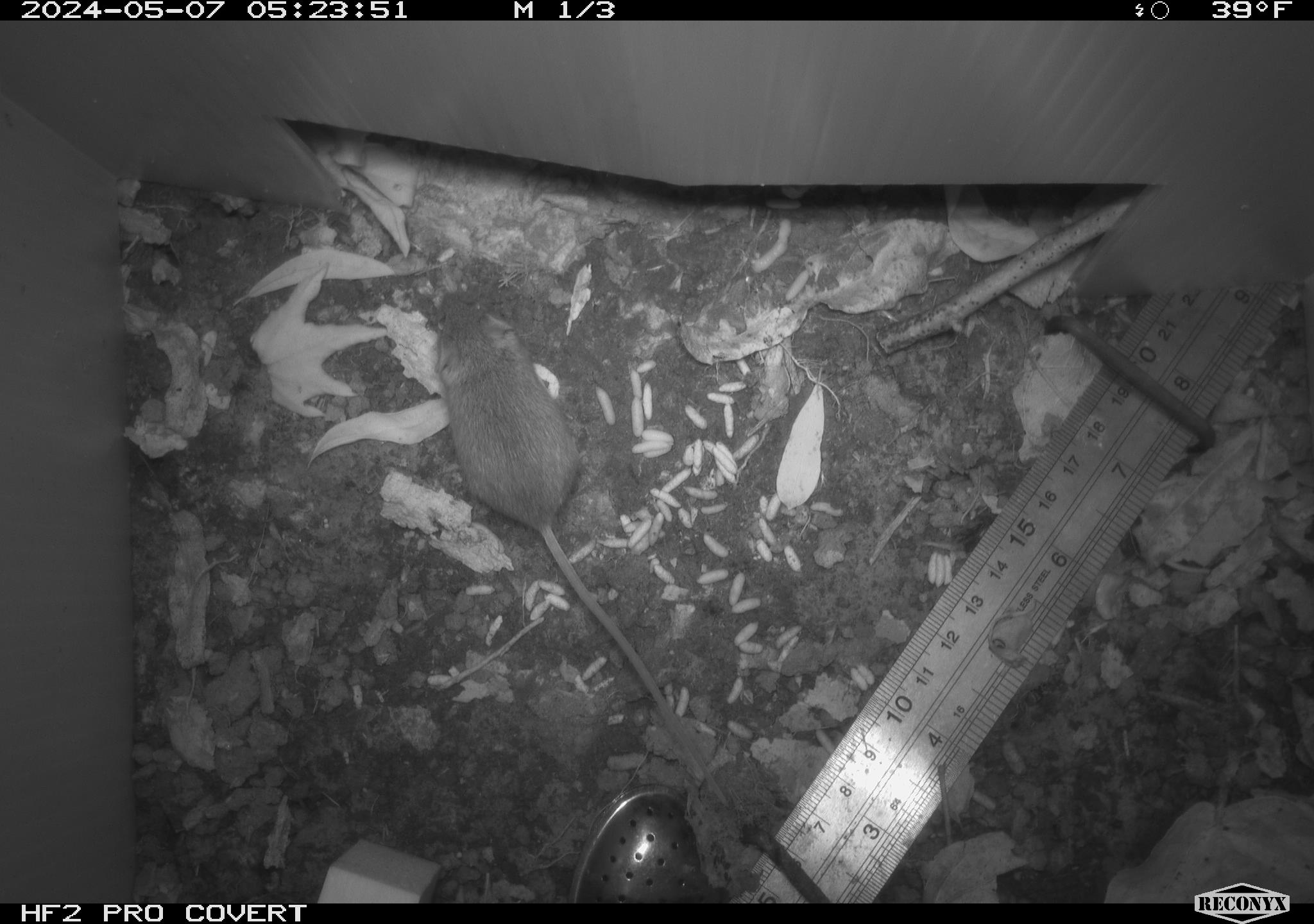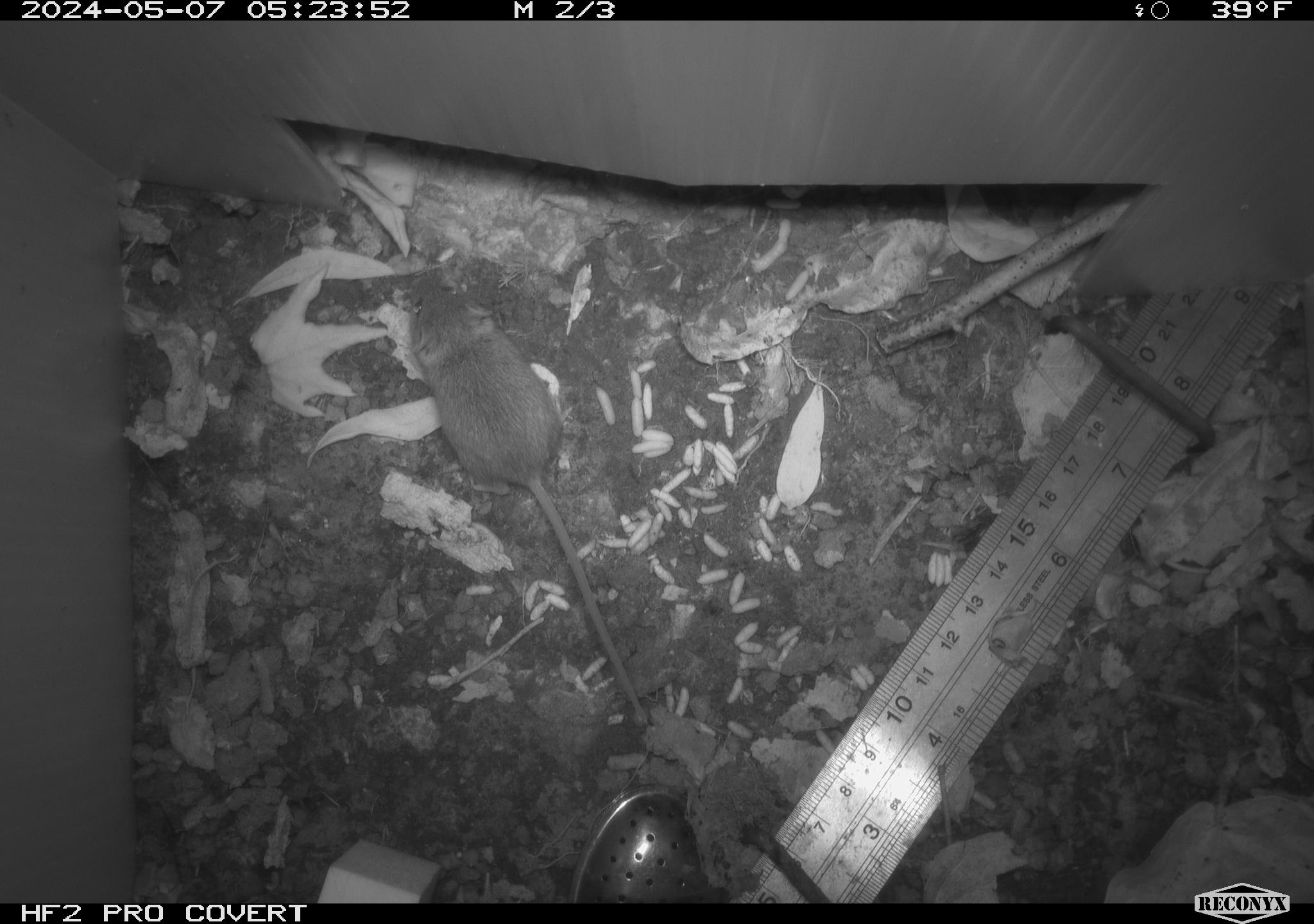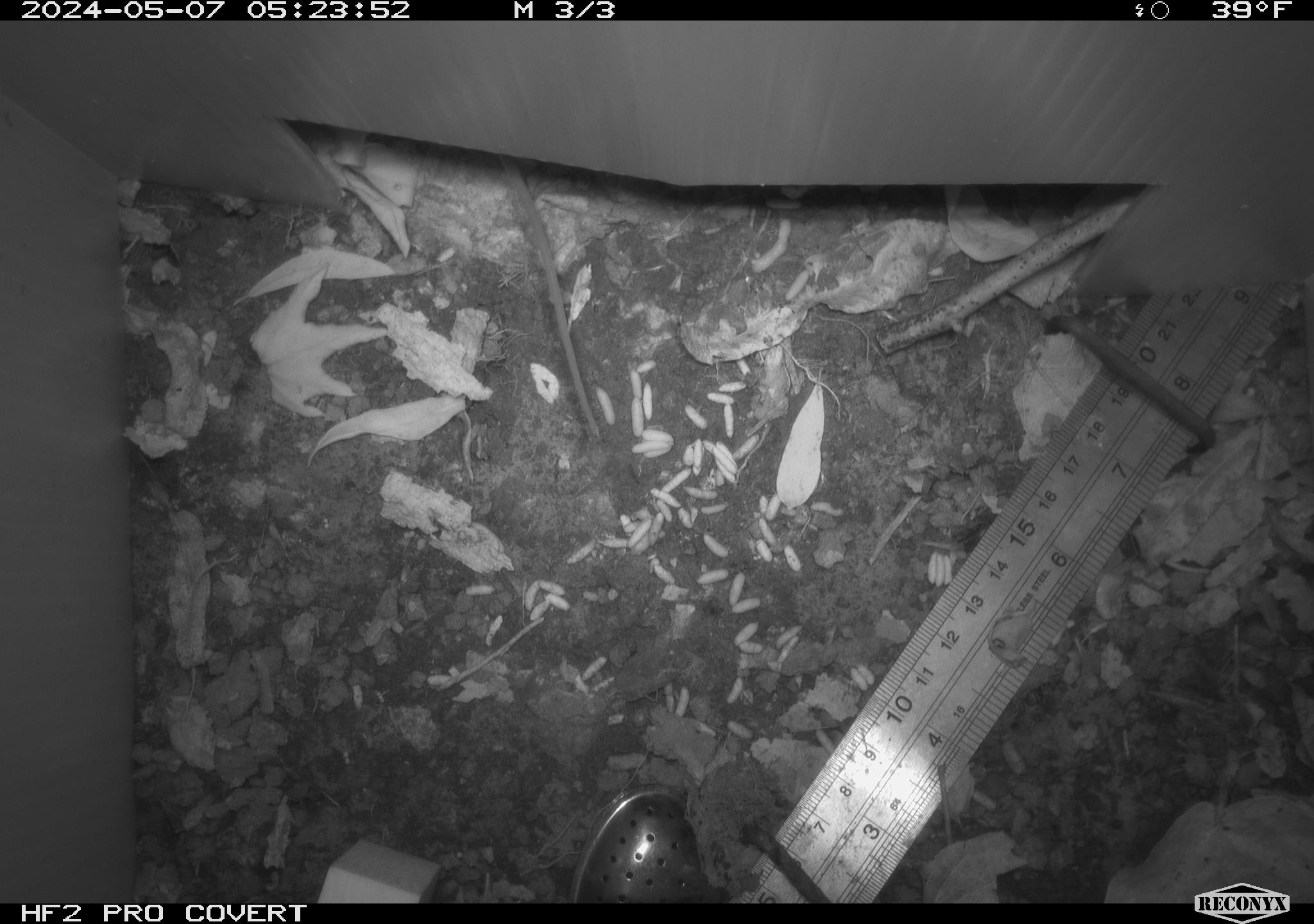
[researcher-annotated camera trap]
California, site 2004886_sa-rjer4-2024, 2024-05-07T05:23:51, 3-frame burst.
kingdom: Animalia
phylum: Chordata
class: Mammalia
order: Rodentia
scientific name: Rodentia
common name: mouse species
Mouse species (Rodentia).